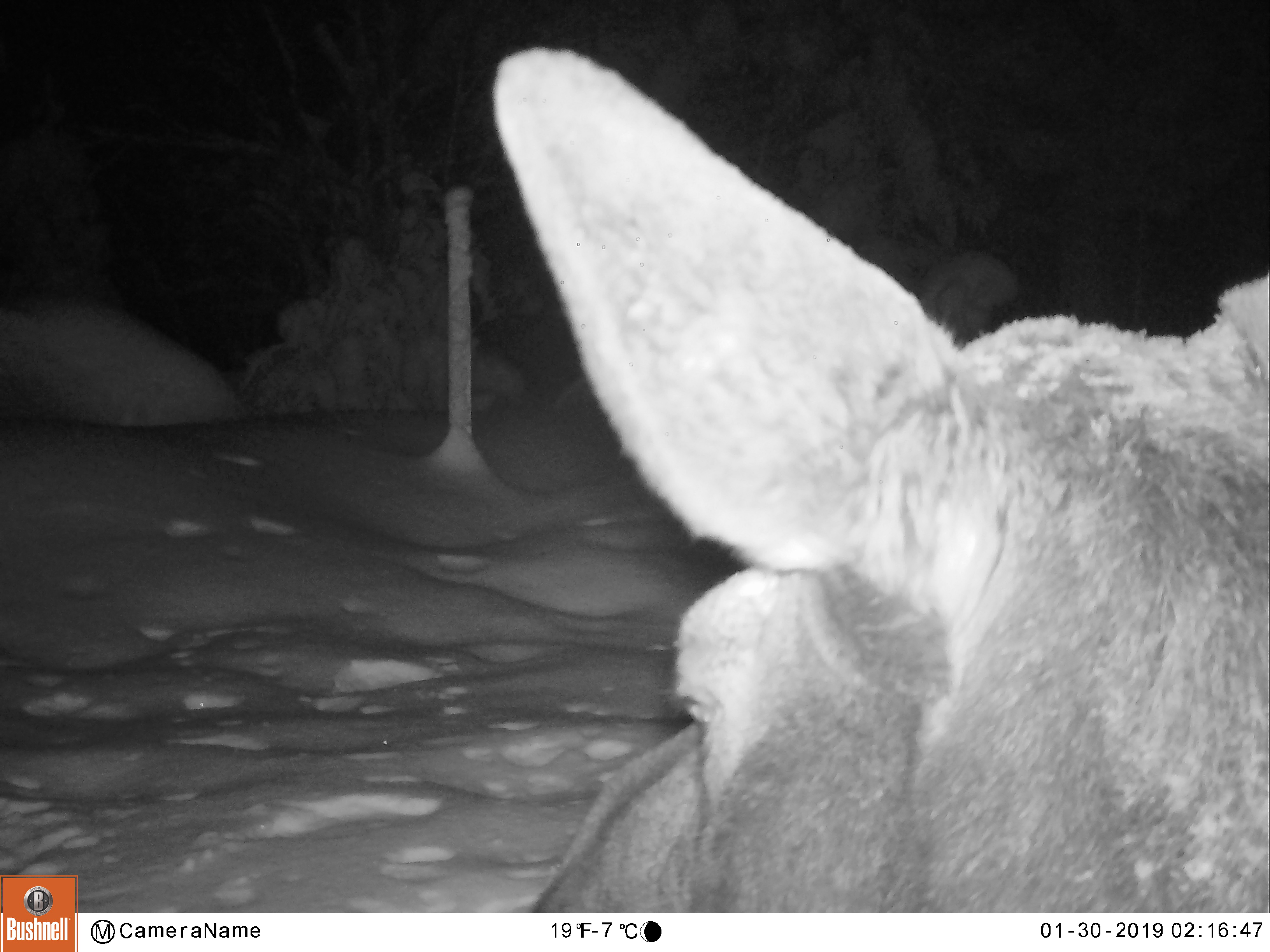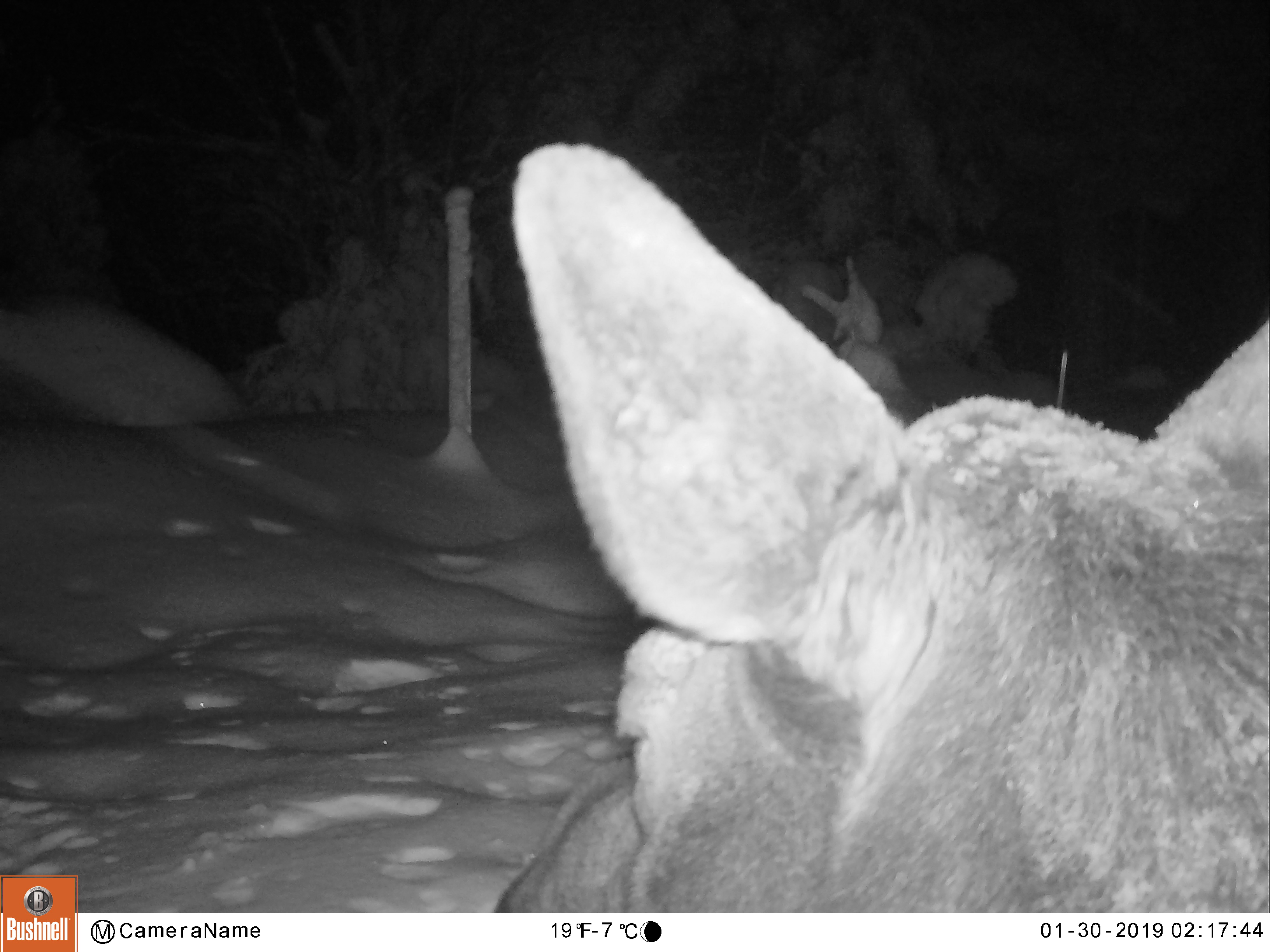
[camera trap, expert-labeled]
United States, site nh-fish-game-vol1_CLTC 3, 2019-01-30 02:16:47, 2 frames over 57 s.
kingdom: Animalia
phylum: Chordata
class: Mammalia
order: Artiodactyla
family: Cervidae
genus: Alces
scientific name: Alces alces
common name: moose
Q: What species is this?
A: Moose (Alces alces).